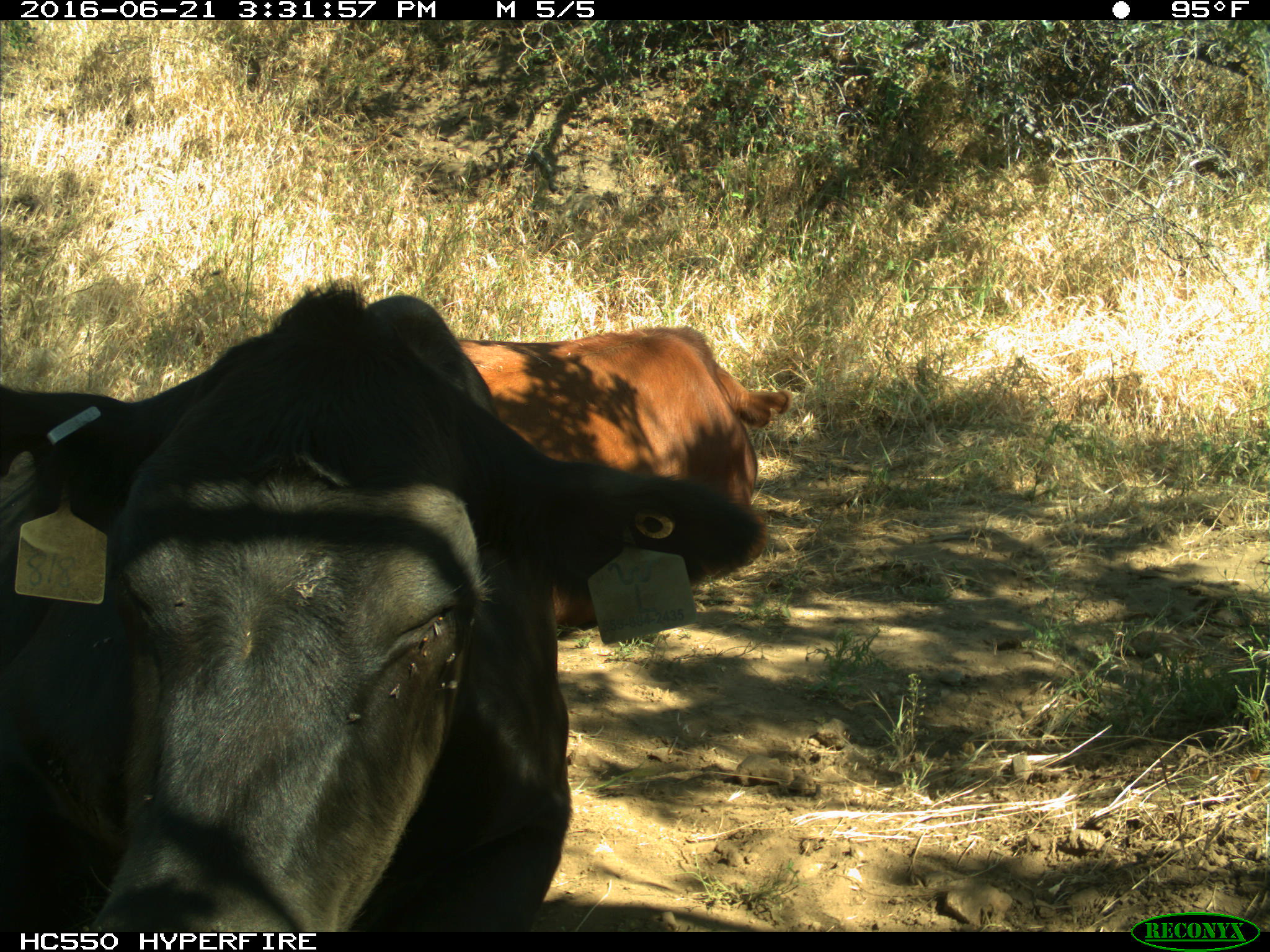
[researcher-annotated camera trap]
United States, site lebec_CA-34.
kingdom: Animalia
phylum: Chordata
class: Mammalia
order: Artiodactyla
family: Bovidae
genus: Bos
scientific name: Bos taurus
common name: domestic cow